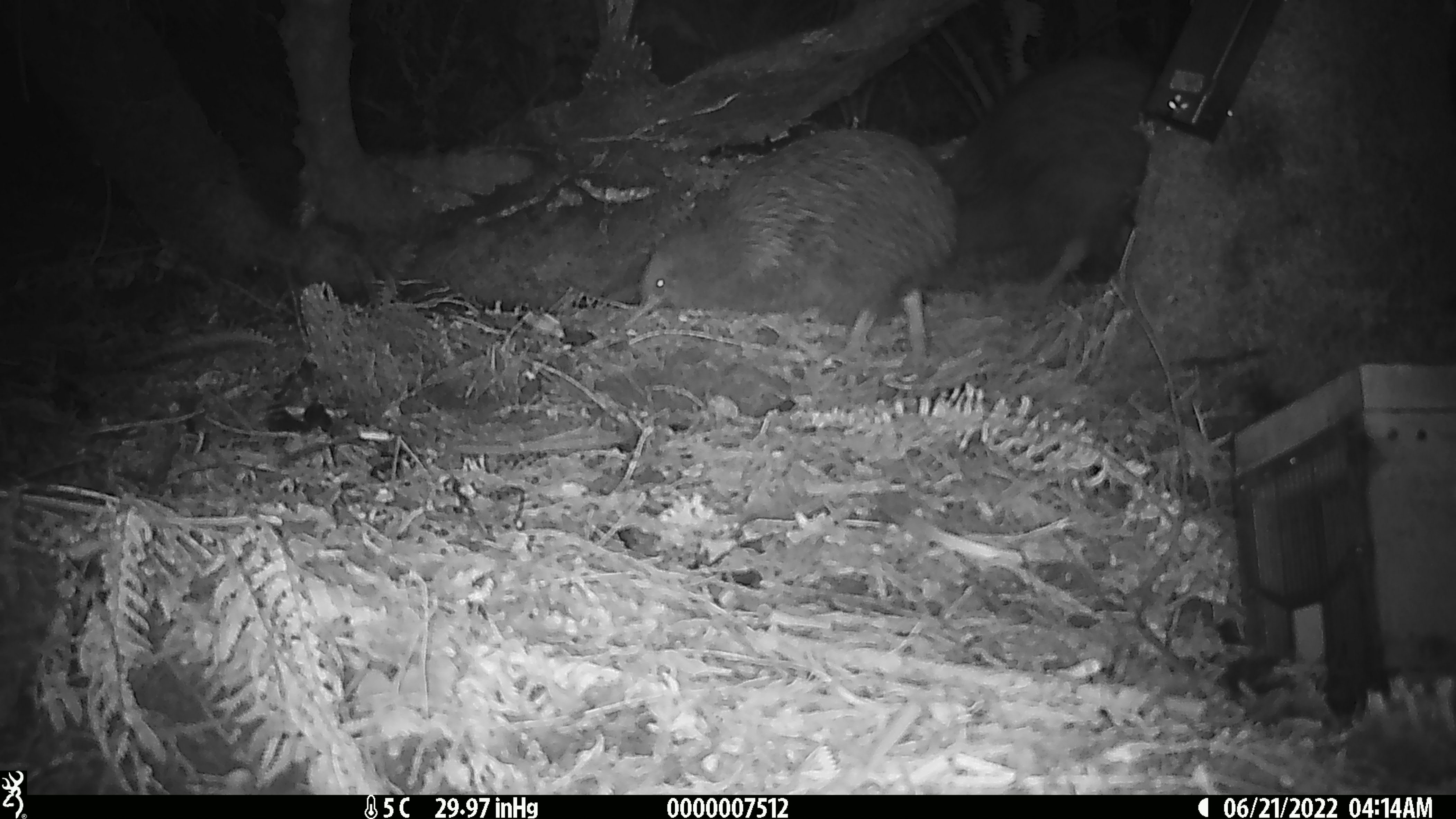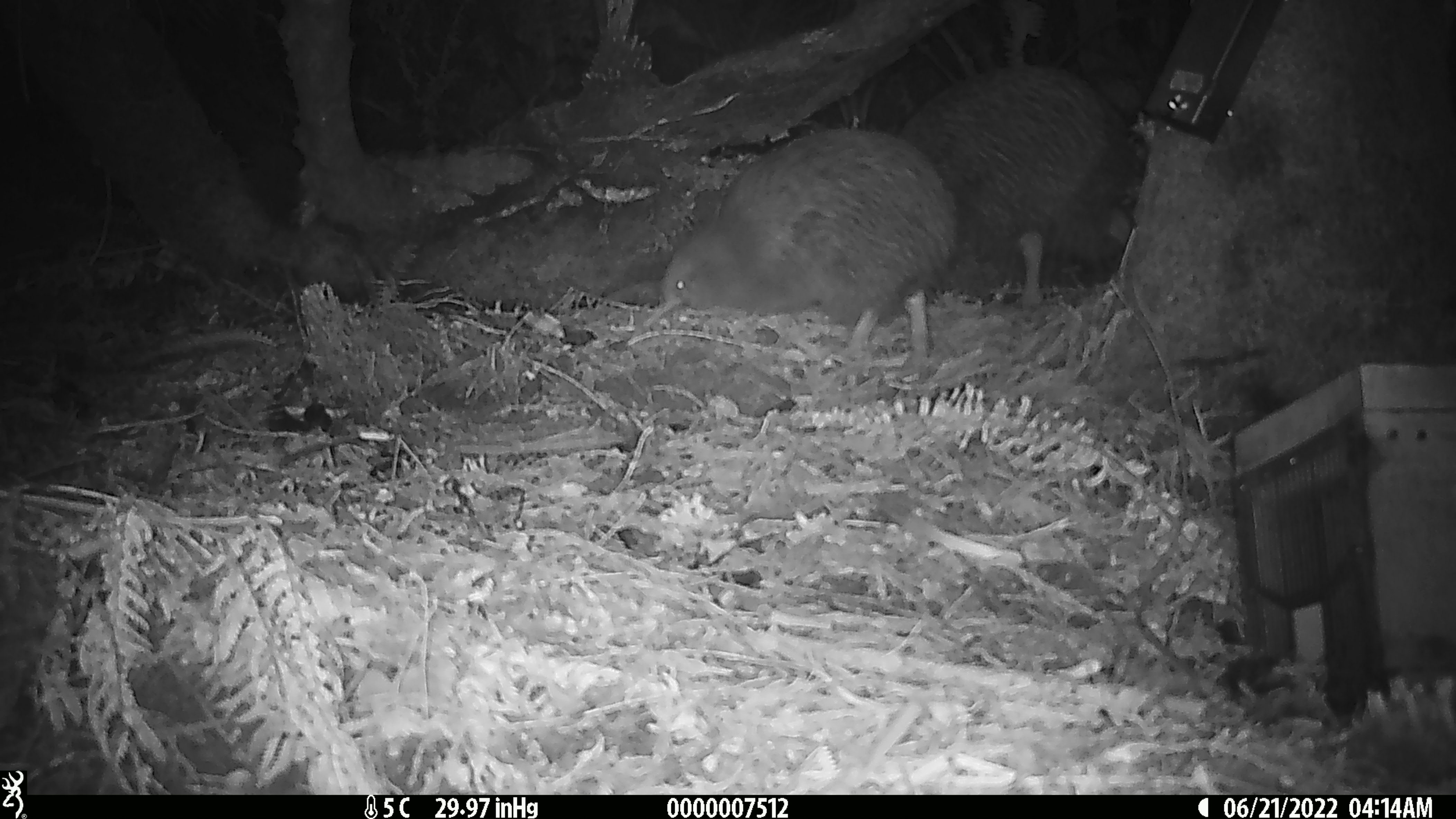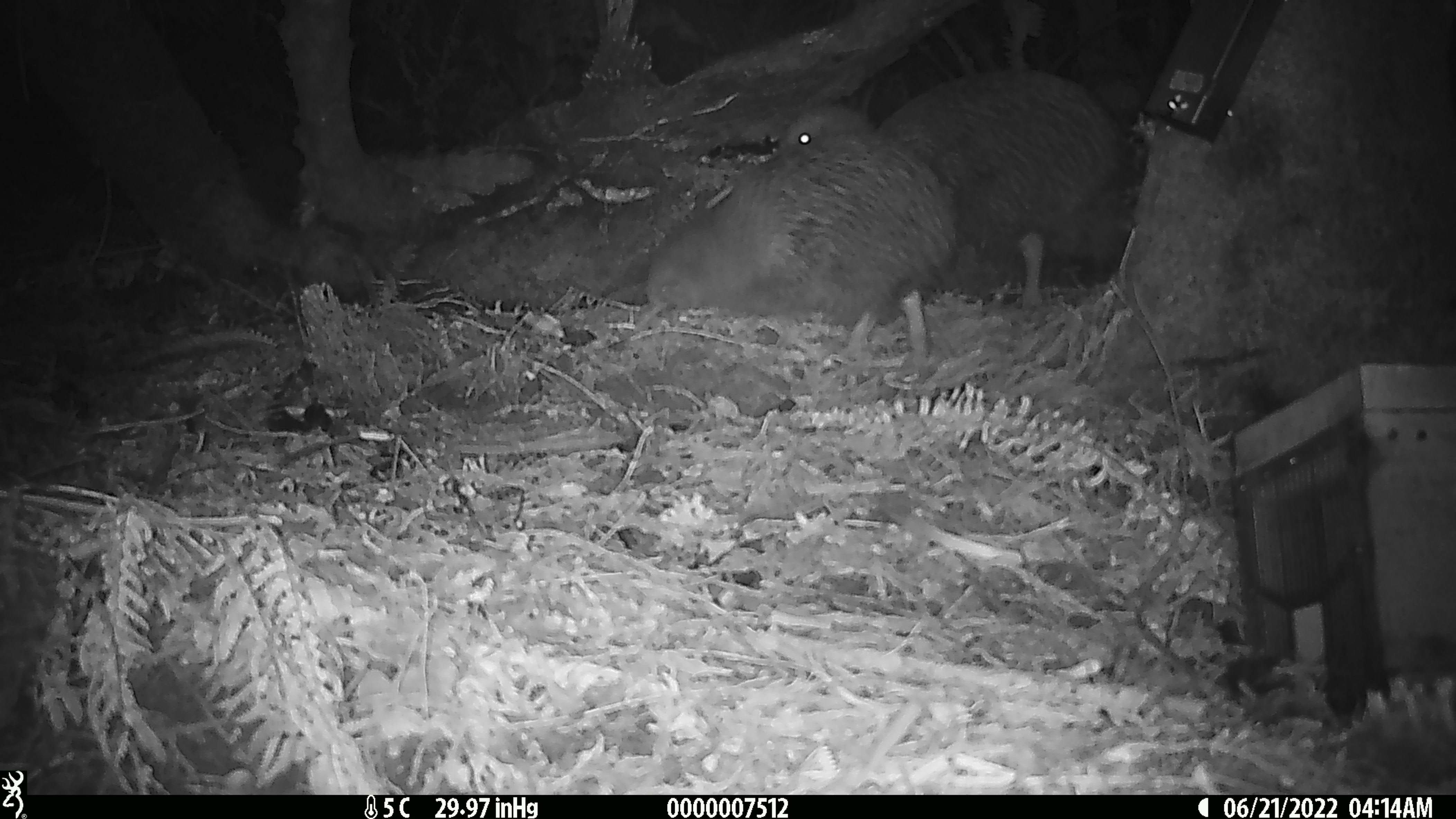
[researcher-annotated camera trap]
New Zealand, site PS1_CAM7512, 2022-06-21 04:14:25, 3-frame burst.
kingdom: Animalia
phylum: Chordata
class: Aves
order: Apterygiformes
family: Apterygidae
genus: Apteryx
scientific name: Apteryx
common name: kiwi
Kiwi (Apteryx).